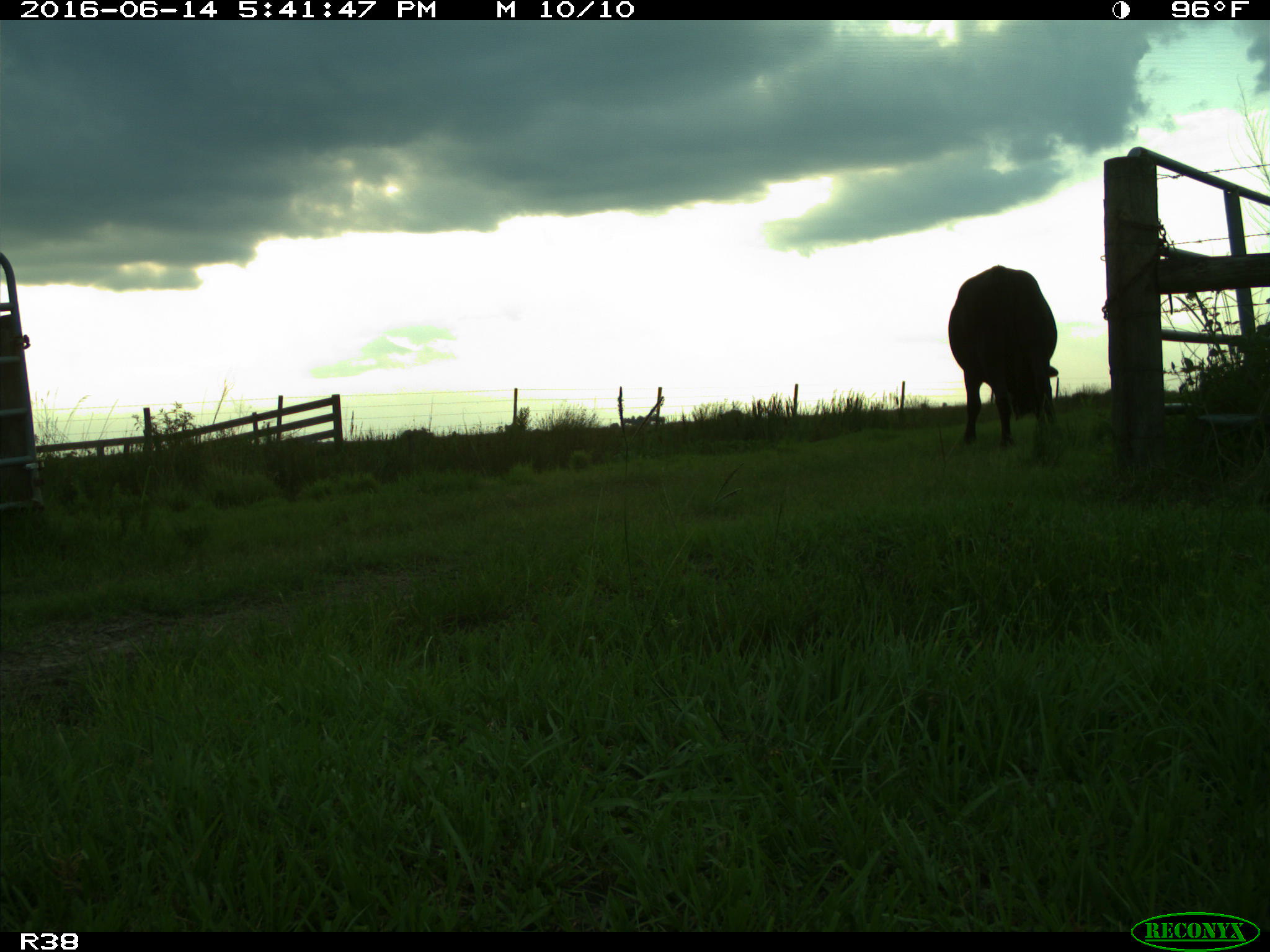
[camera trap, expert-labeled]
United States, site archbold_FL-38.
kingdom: Animalia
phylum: Chordata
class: Mammalia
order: Artiodactyla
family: Bovidae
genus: Bos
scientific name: Bos taurus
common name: domestic cow